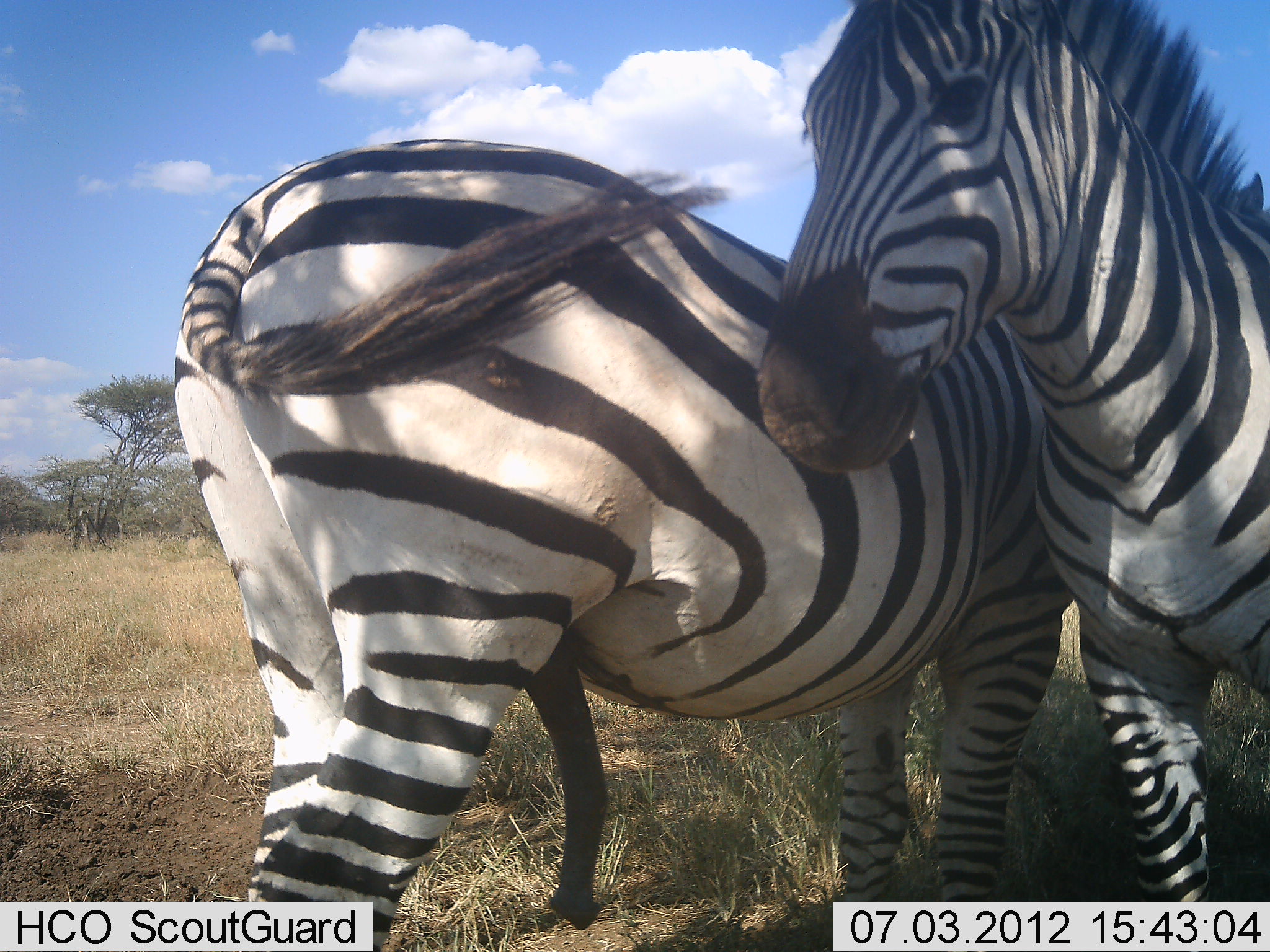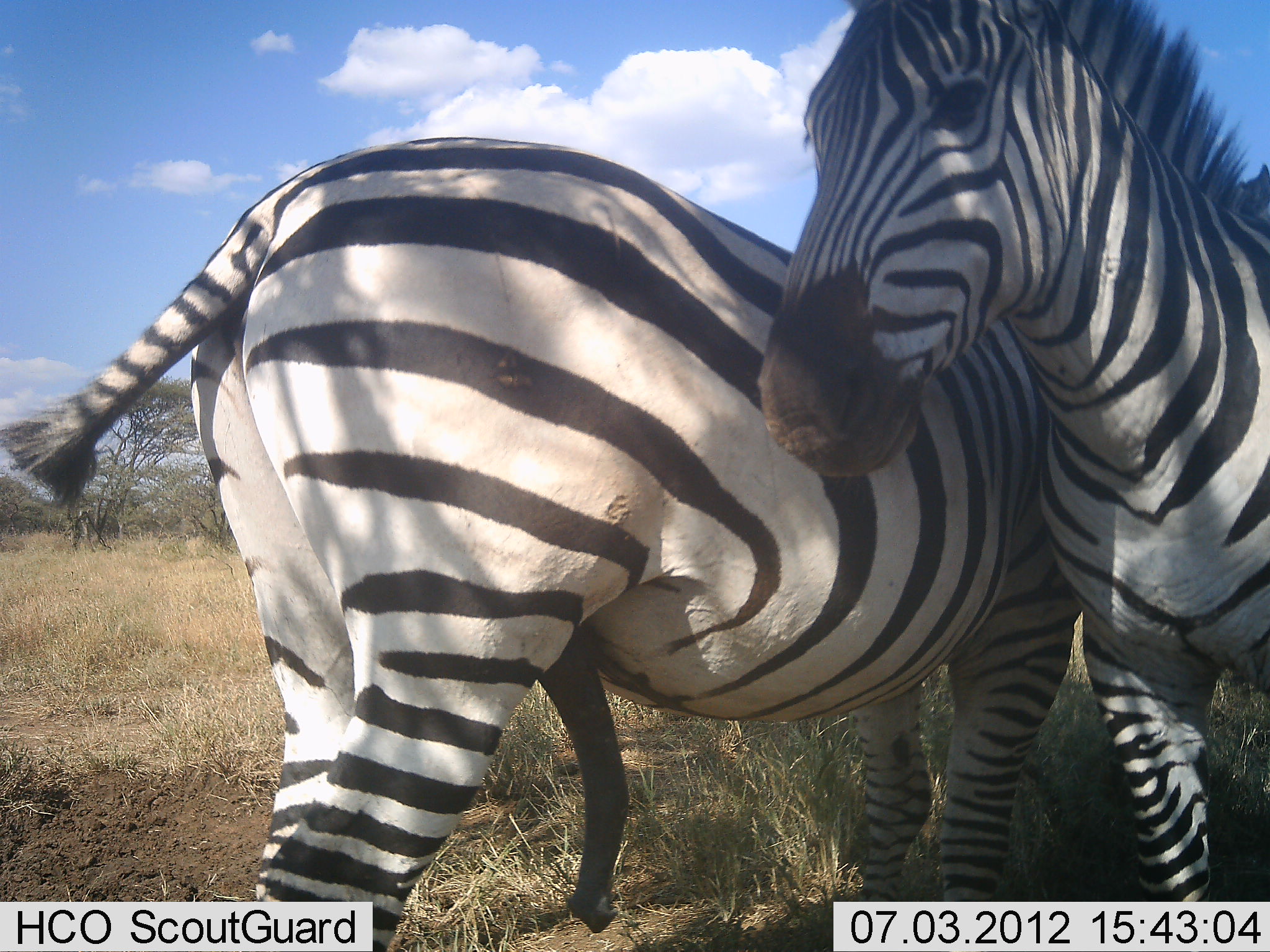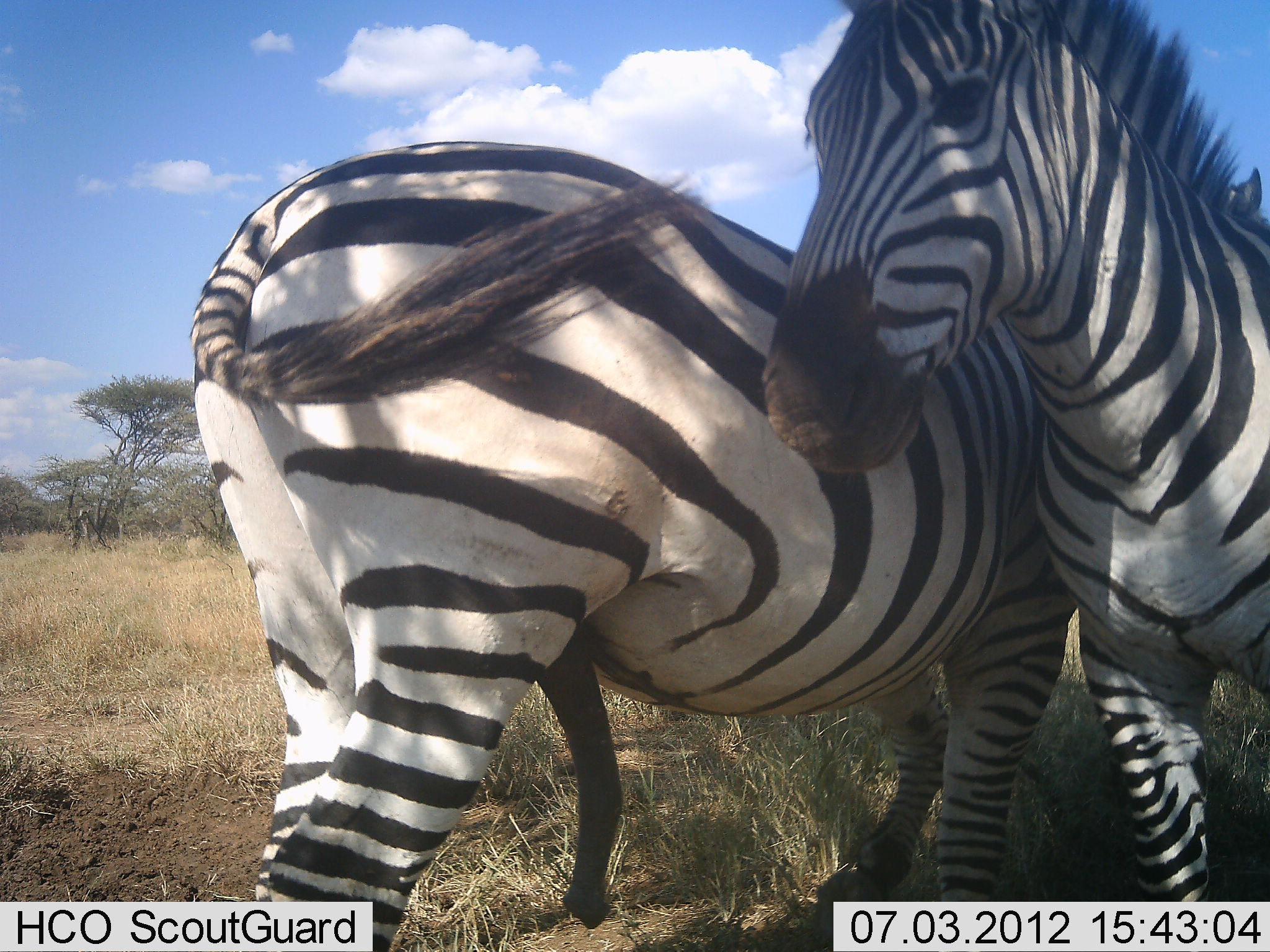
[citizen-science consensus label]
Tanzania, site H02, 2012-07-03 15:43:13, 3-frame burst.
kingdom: Animalia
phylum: Chordata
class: Mammalia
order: Perissodactyla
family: Equidae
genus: Equus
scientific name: Equus quagga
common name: plains zebra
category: zebra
Zebra (plains zebra) (Equus quagga), count 2. Behavior (volunteer vote fractions): standing 70%, resting 0%, moving 0%, interacting 80%. Young present (vote fraction): 0%. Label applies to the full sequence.